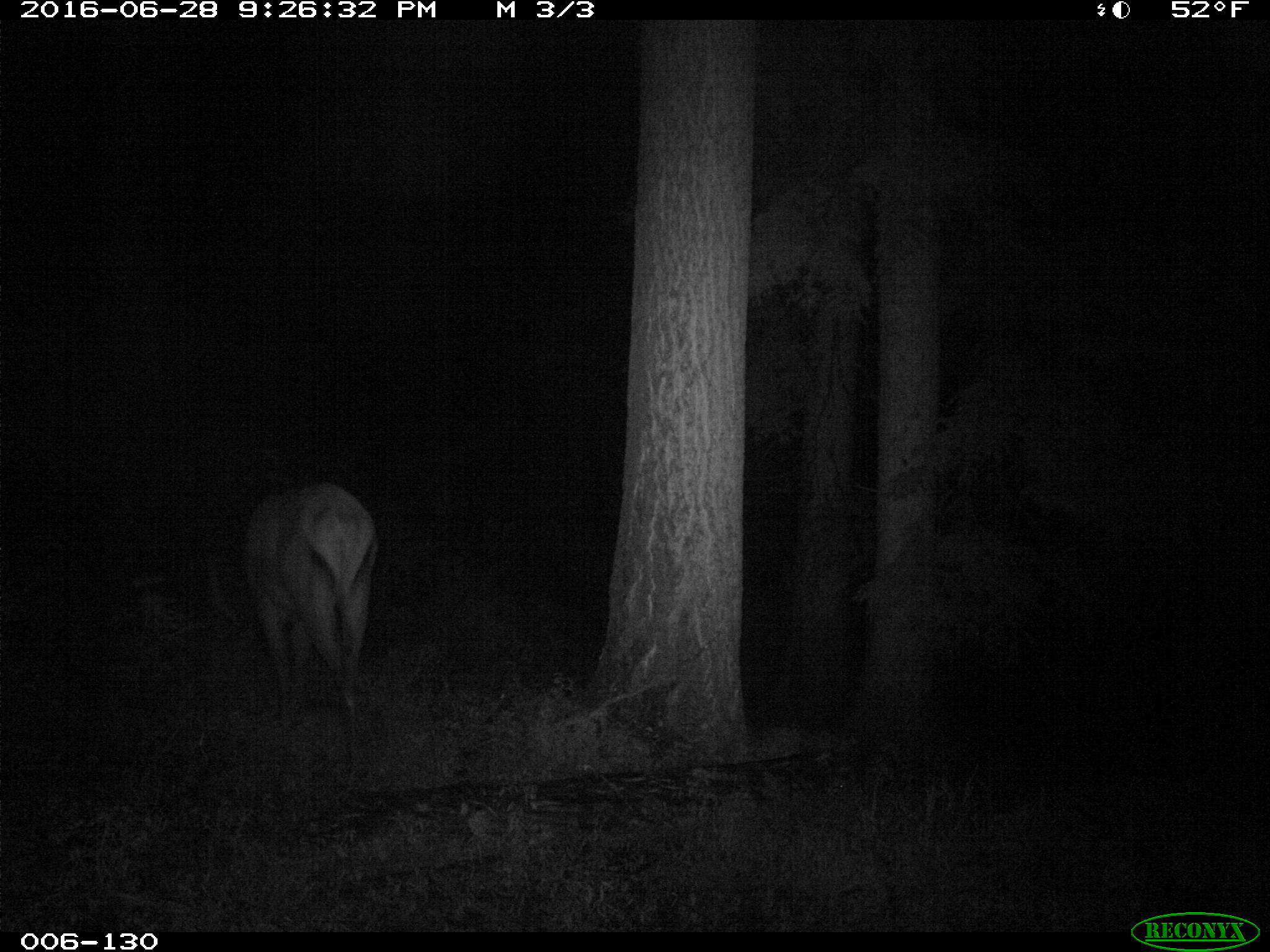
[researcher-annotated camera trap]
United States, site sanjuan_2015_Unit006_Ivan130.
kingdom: Animalia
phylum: Chordata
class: Mammalia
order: Artiodactyla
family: Cervidae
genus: Cervus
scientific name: Cervus elaphus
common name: red deer